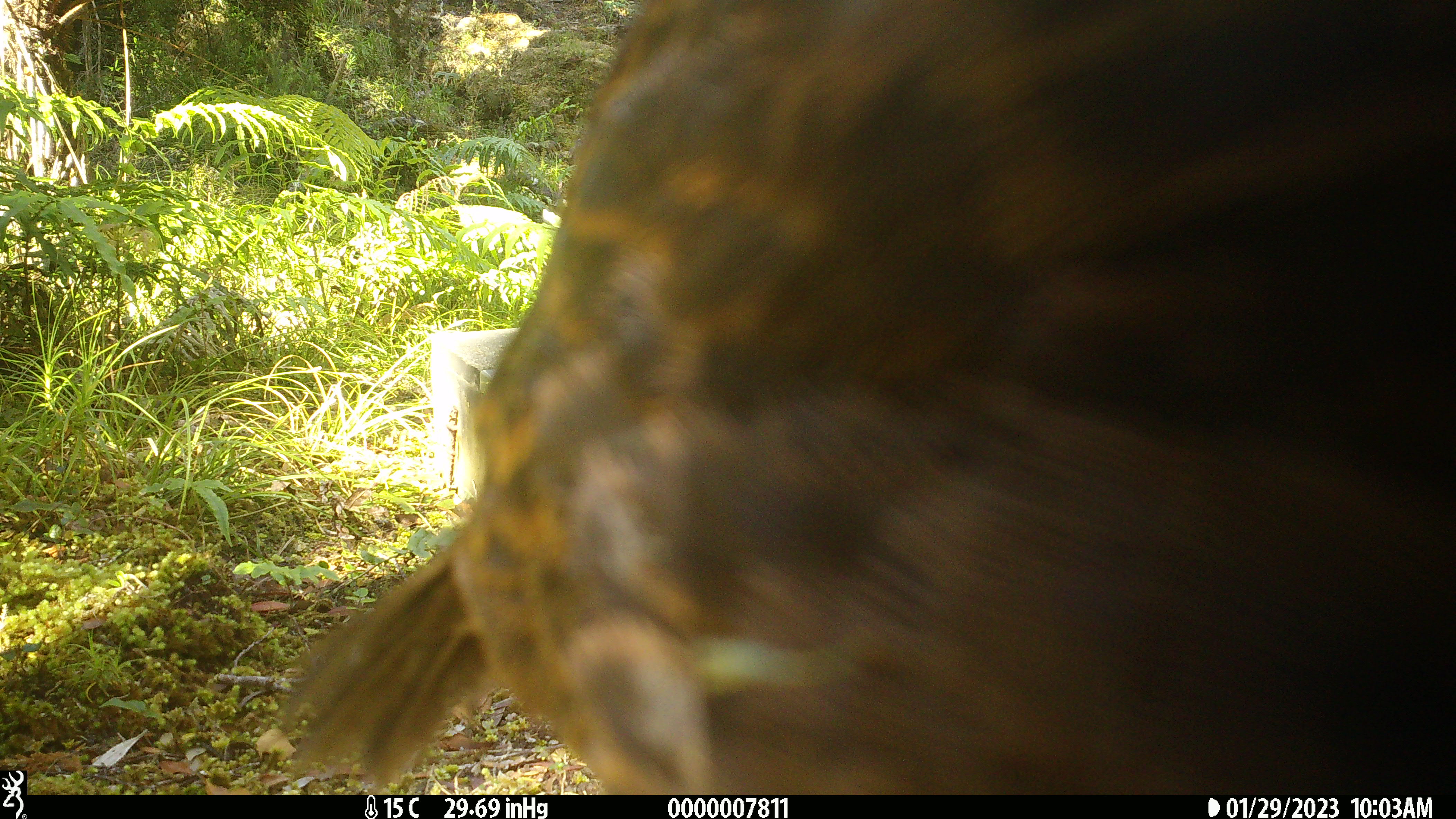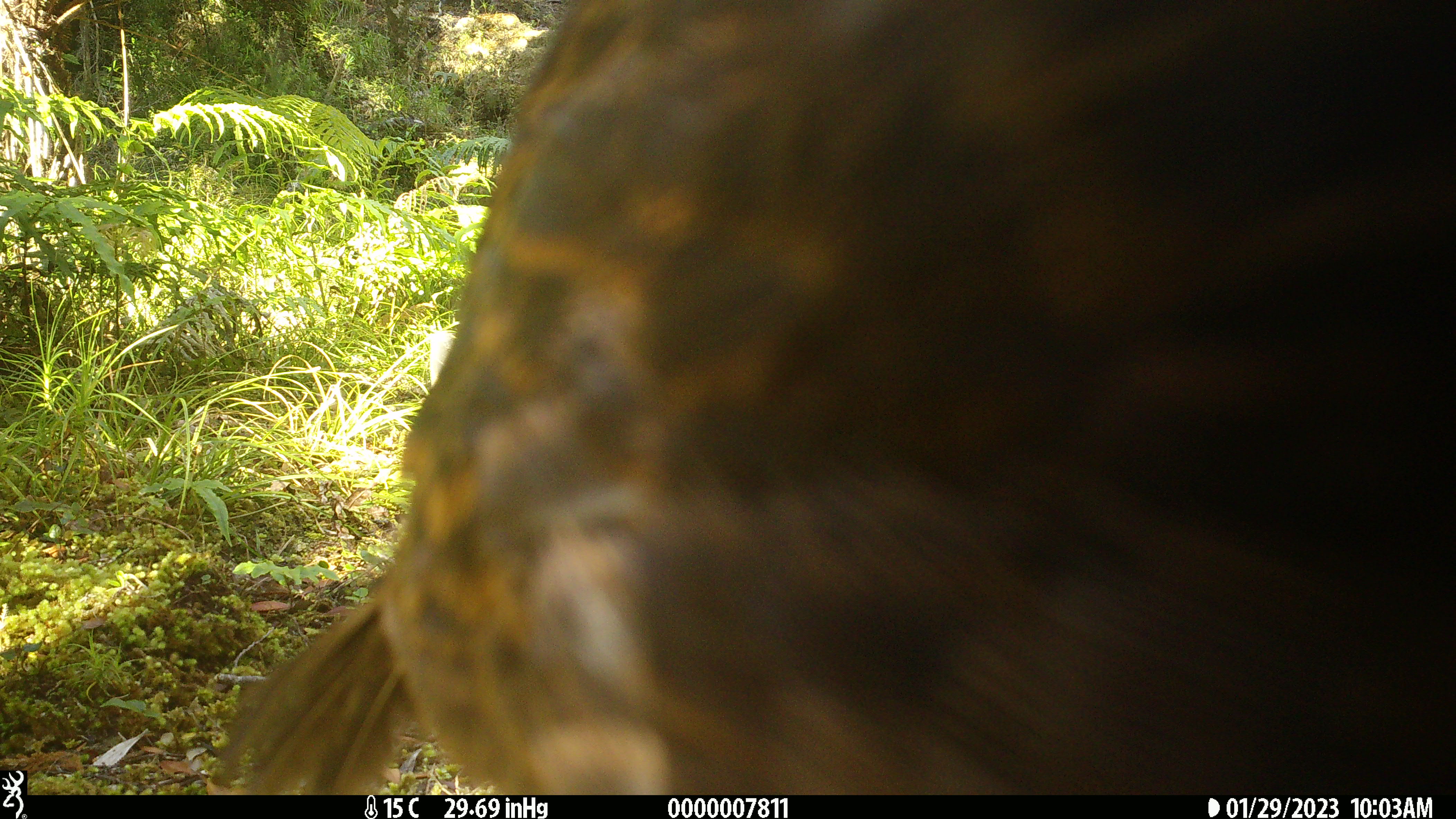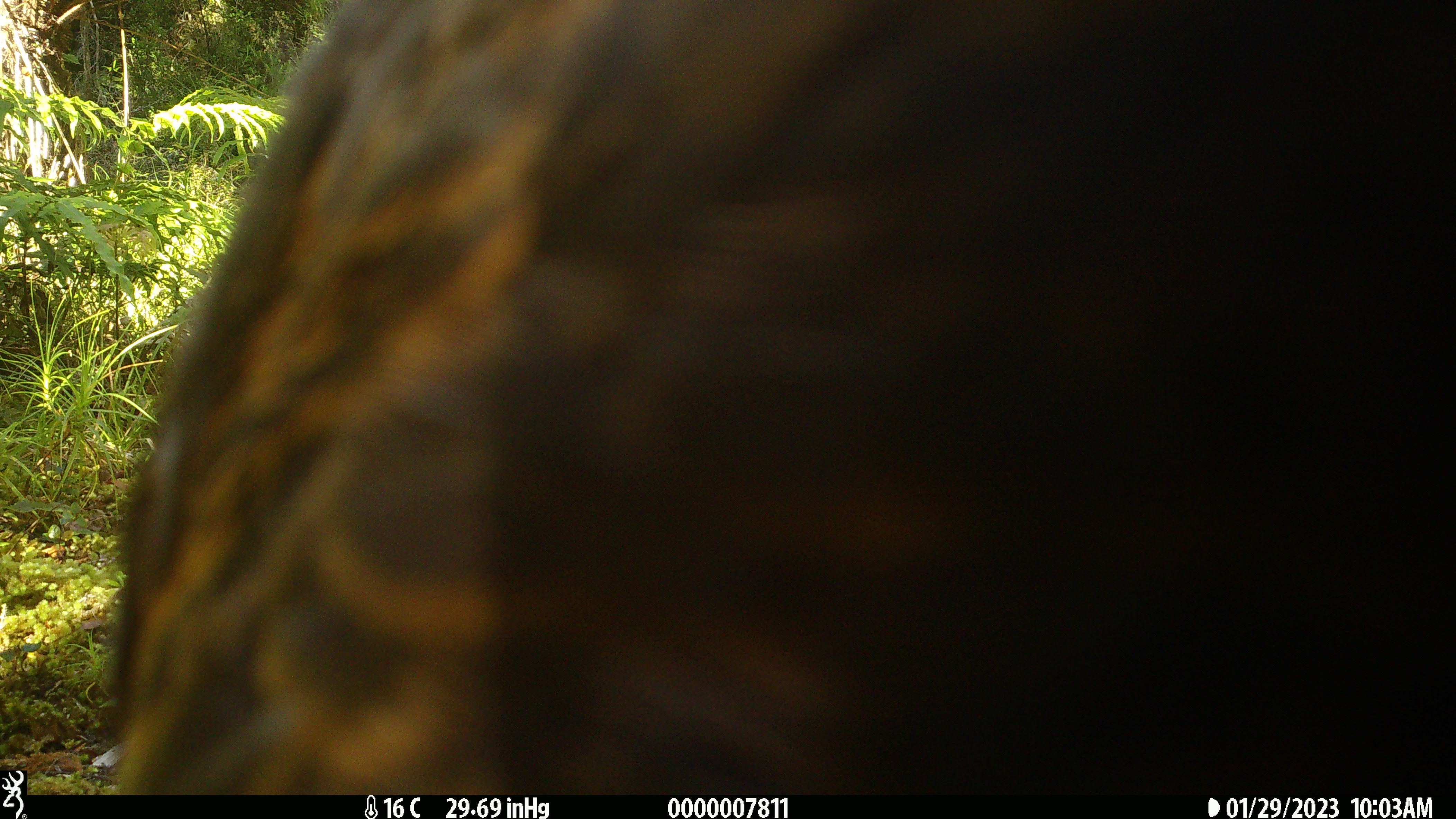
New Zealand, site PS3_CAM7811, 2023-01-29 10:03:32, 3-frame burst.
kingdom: Animalia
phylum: Chordata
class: Aves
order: Gruiformes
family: Rallidae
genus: Gallirallus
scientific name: Gallirallus australis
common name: weka